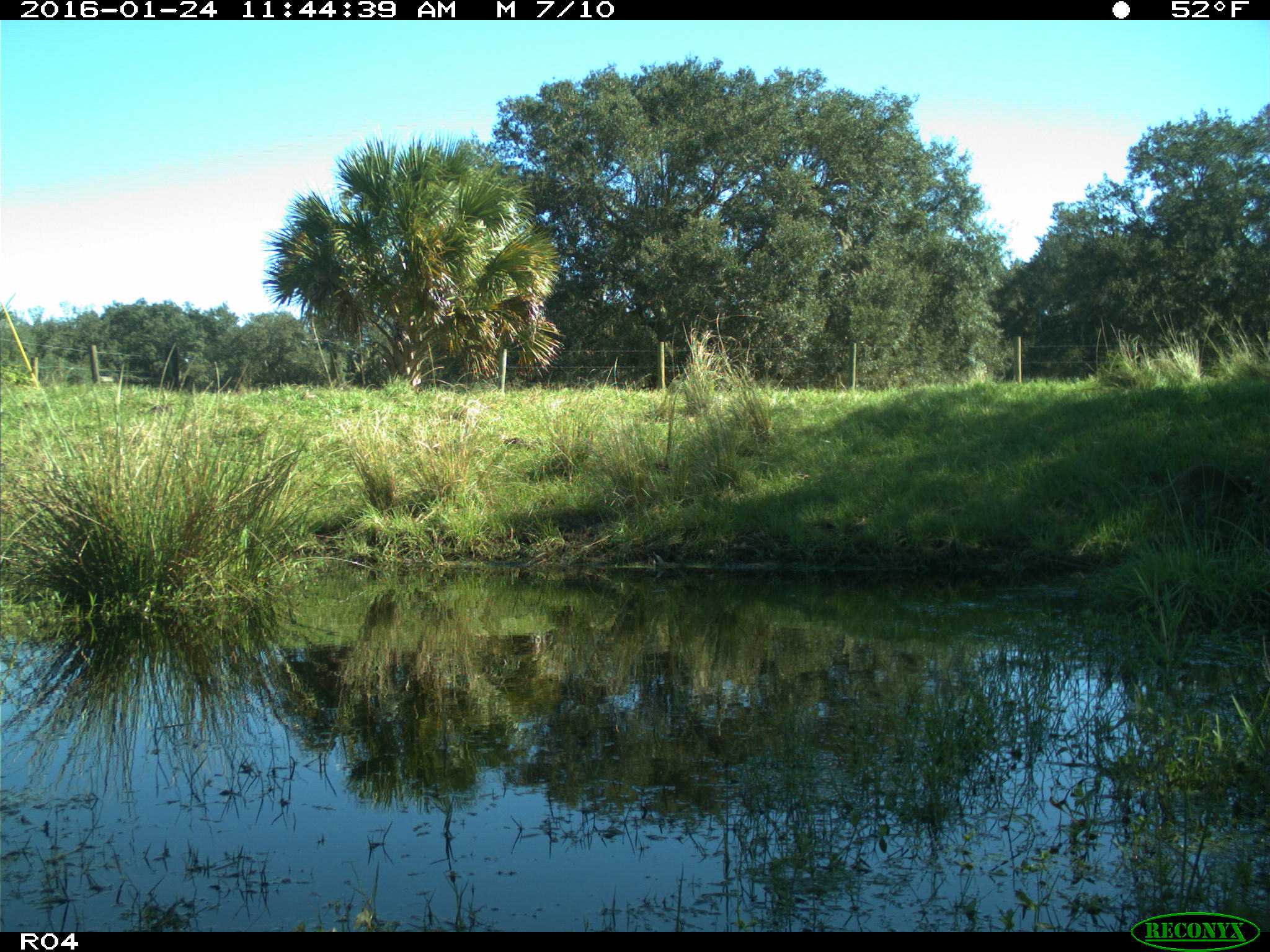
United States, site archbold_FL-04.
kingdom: Animalia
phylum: Chordata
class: Mammalia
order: Carnivora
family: Procyonidae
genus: Procyon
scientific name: Procyon lotor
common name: common raccoon